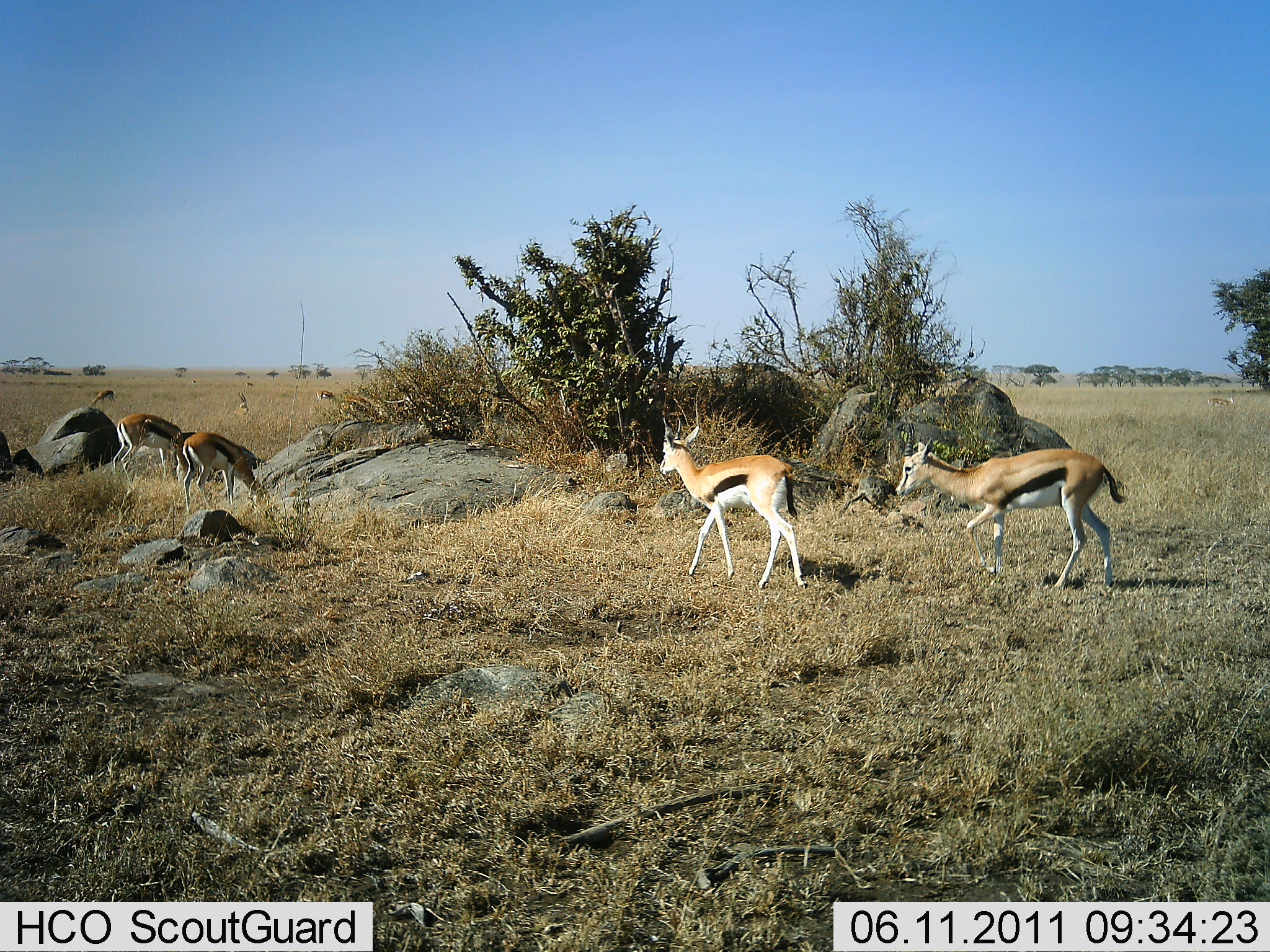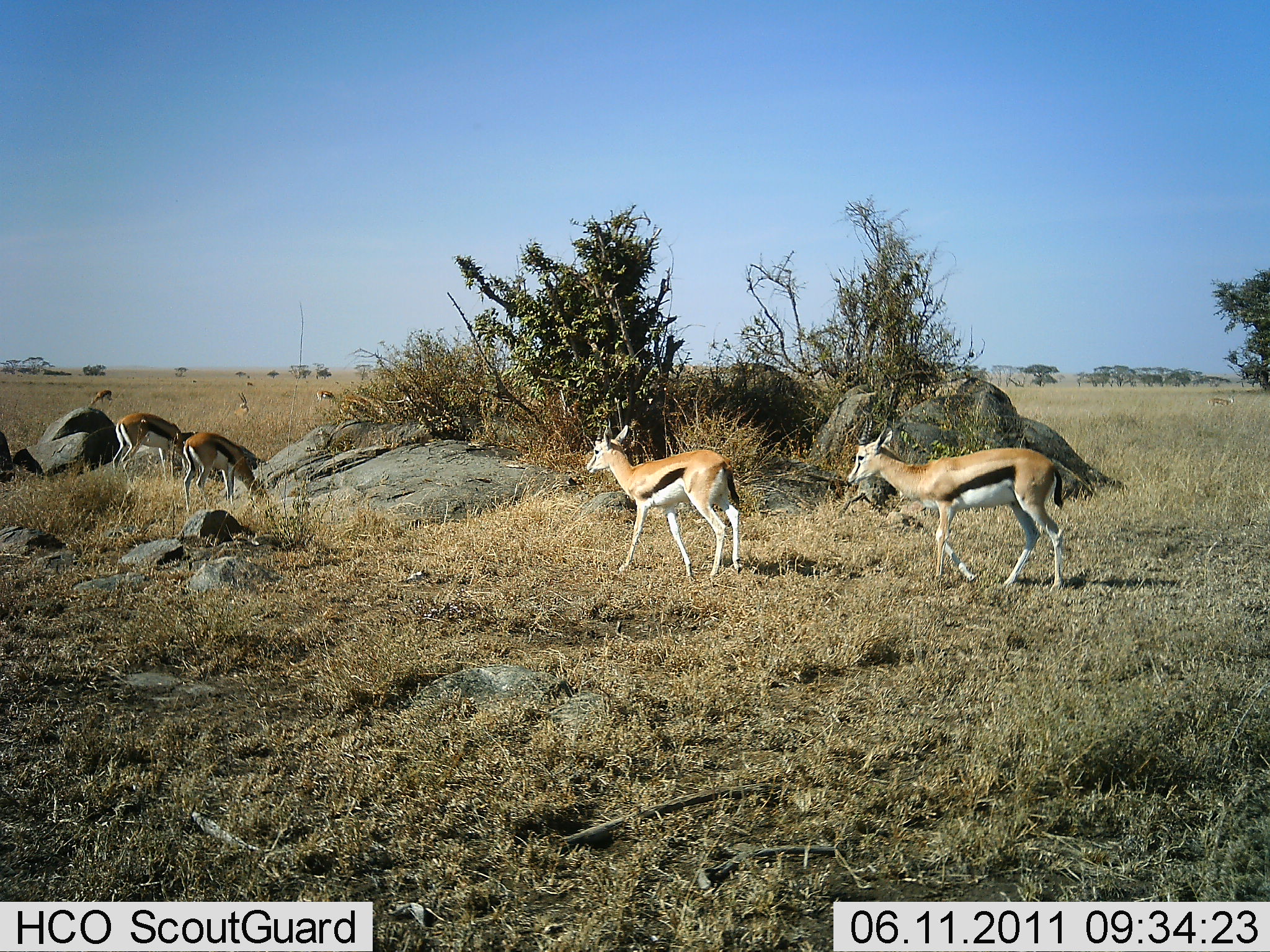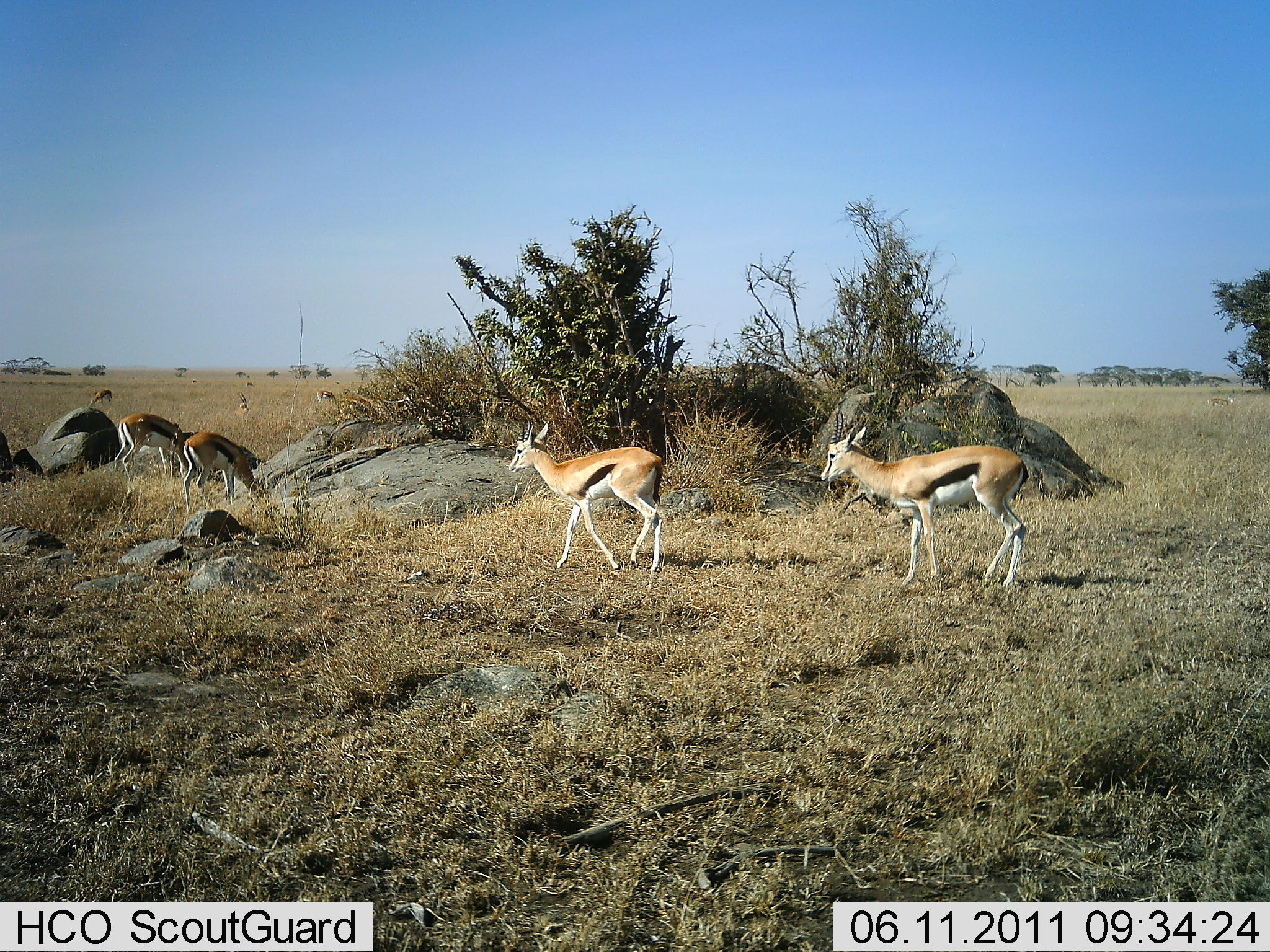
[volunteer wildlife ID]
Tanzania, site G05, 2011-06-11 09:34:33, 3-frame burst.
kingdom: Animalia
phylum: Chordata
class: Mammalia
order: Artiodactyla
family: Bovidae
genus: Eudorcas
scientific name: Eudorcas thomsonii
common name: thomson's gazelle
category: gazellethomsons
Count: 5.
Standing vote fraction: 36%.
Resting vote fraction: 0%.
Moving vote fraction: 79%.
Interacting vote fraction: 0%.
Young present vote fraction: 0%.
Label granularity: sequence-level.